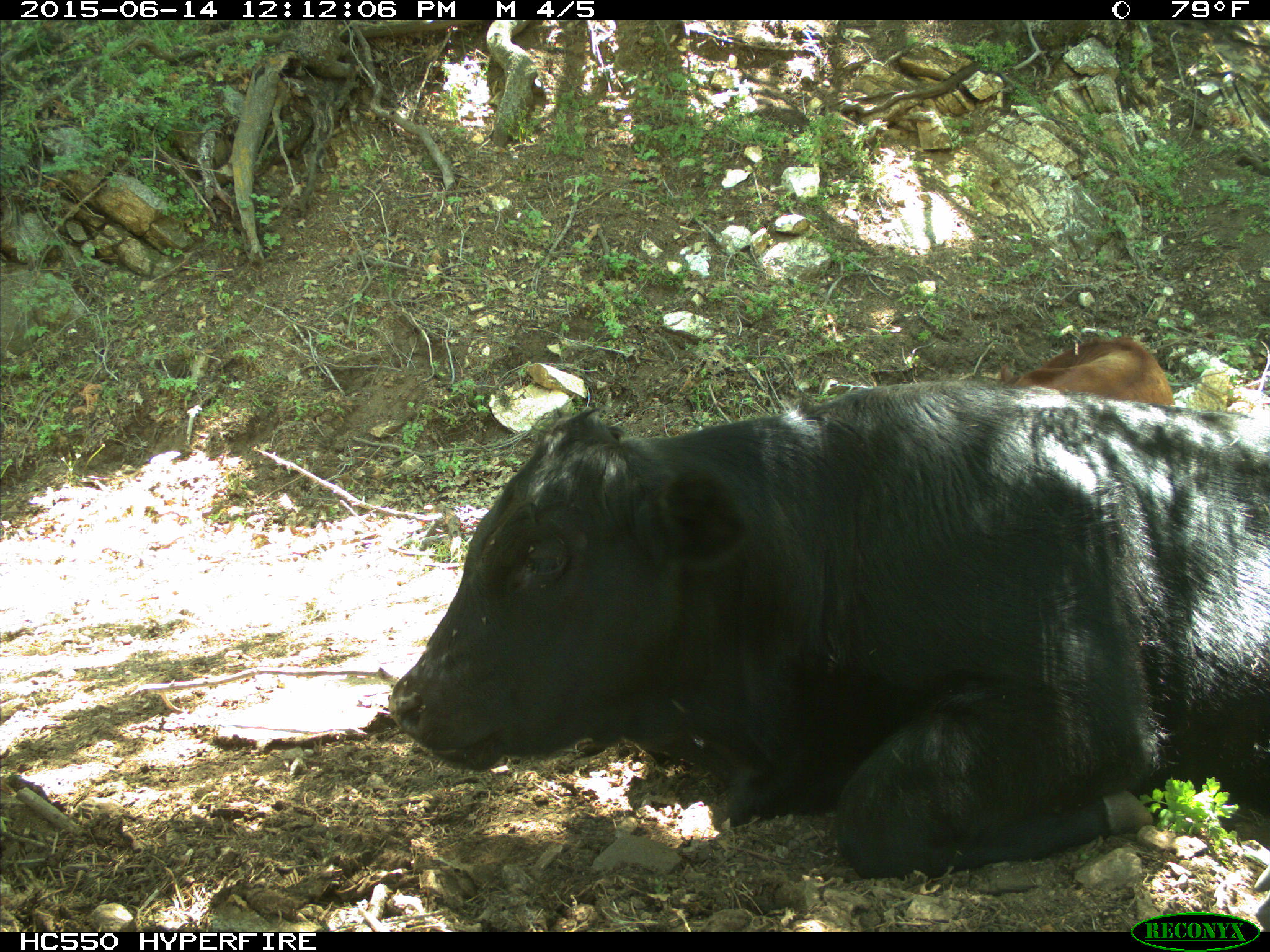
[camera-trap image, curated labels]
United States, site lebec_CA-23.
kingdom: Animalia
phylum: Chordata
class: Mammalia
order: Artiodactyla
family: Bovidae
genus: Bos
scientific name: Bos taurus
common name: domestic cow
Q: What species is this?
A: Bos taurus (domestic cow).